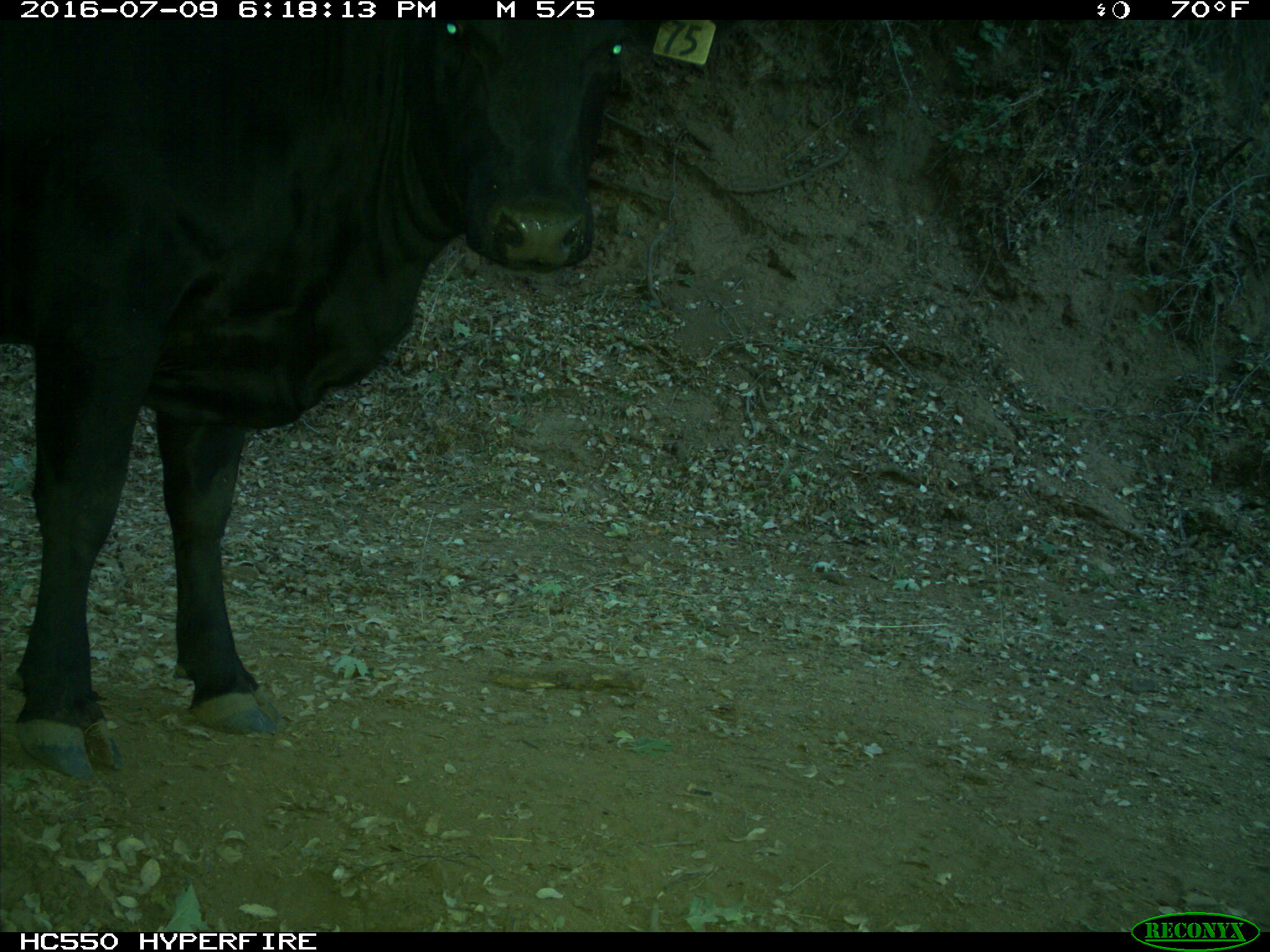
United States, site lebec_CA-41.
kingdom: Animalia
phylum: Chordata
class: Mammalia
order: Artiodactyla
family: Bovidae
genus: Bos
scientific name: Bos taurus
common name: domestic cow